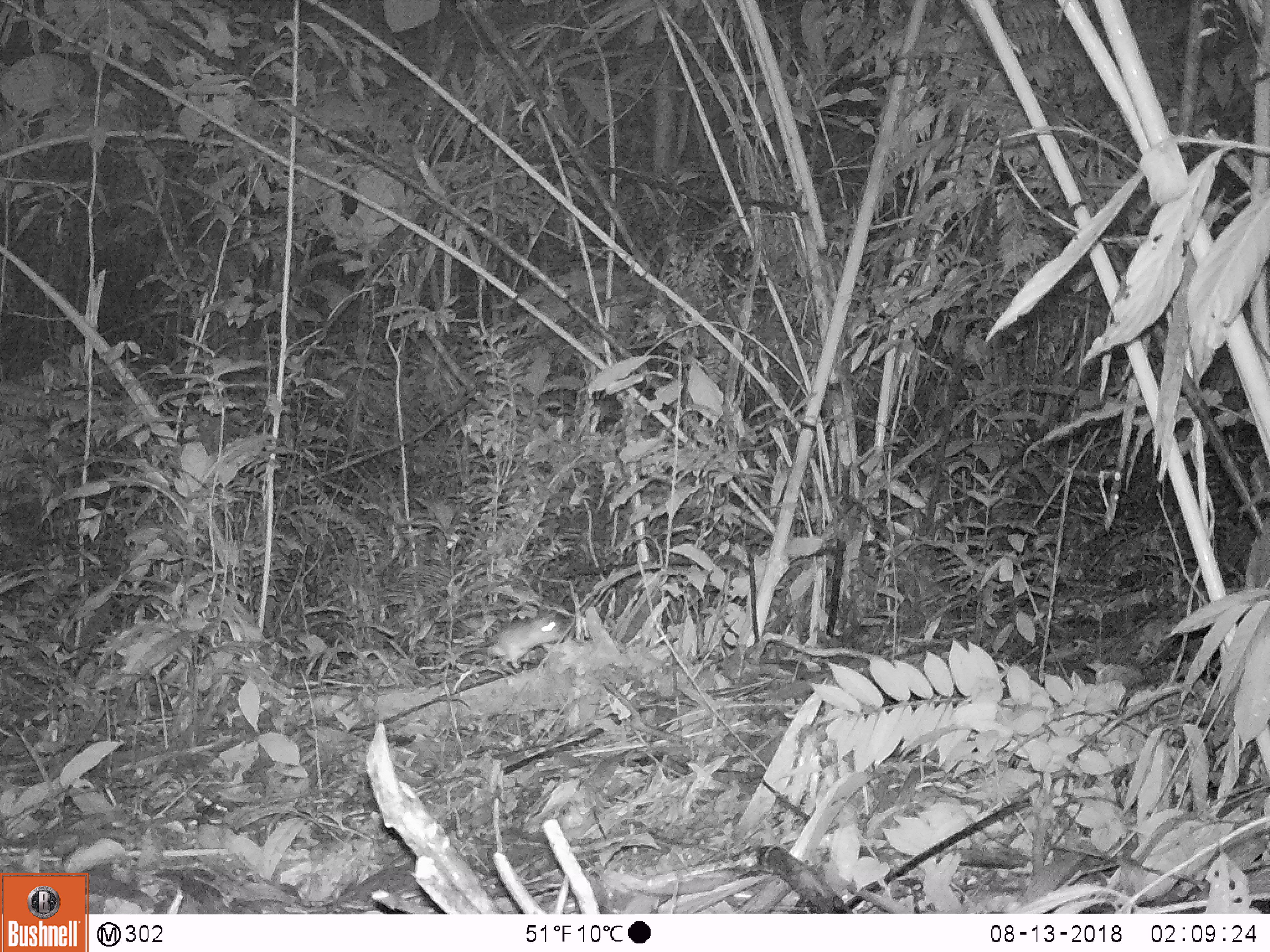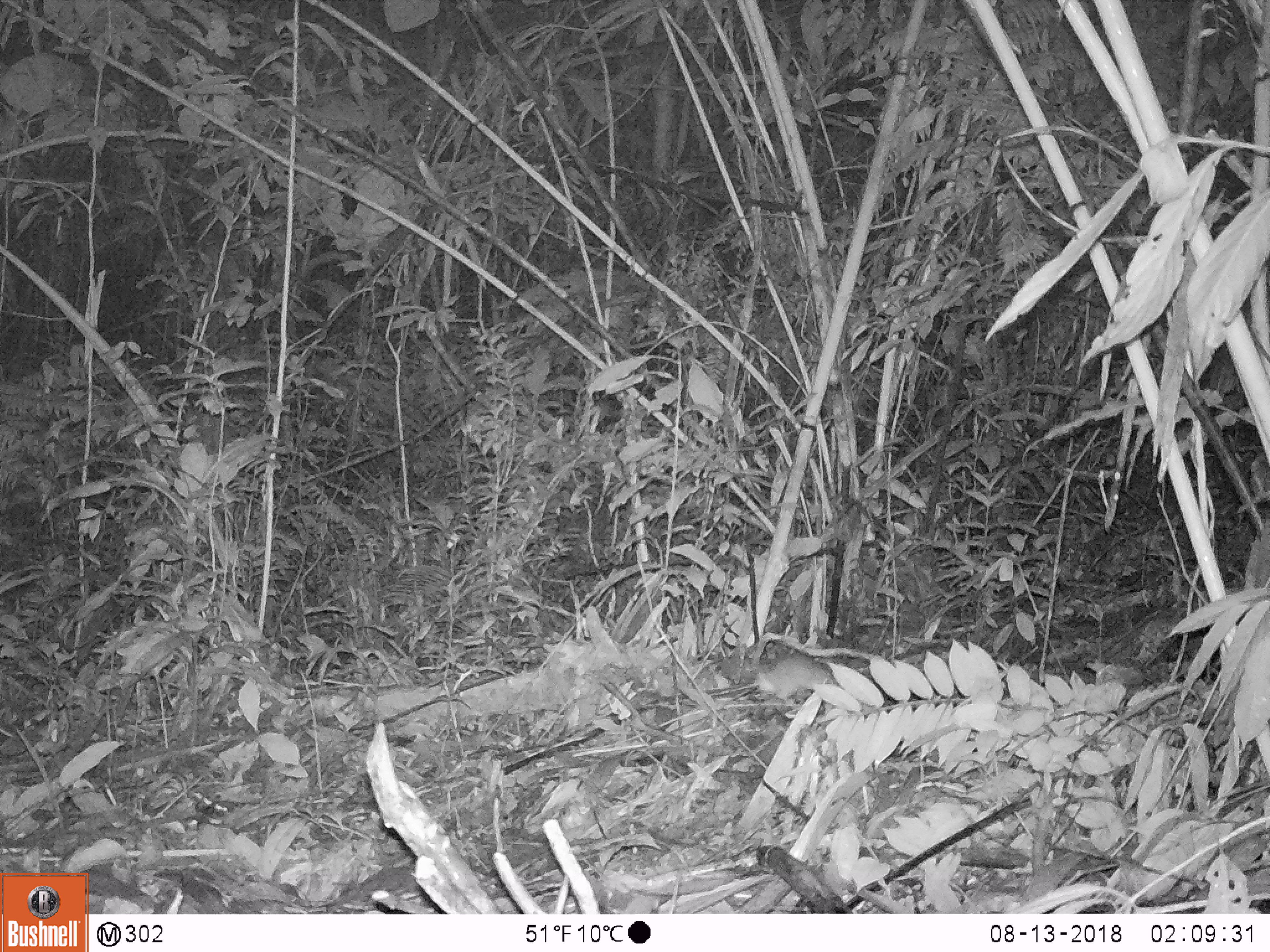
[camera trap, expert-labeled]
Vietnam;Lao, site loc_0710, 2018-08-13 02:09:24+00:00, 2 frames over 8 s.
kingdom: Animalia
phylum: Chordata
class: Mammalia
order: Rodentia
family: Muridae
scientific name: Muridae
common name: old-world mice and rats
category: unidentified murid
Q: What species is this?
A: Unidentified murid (old-world mice and rats) (Muridae).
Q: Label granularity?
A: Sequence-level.